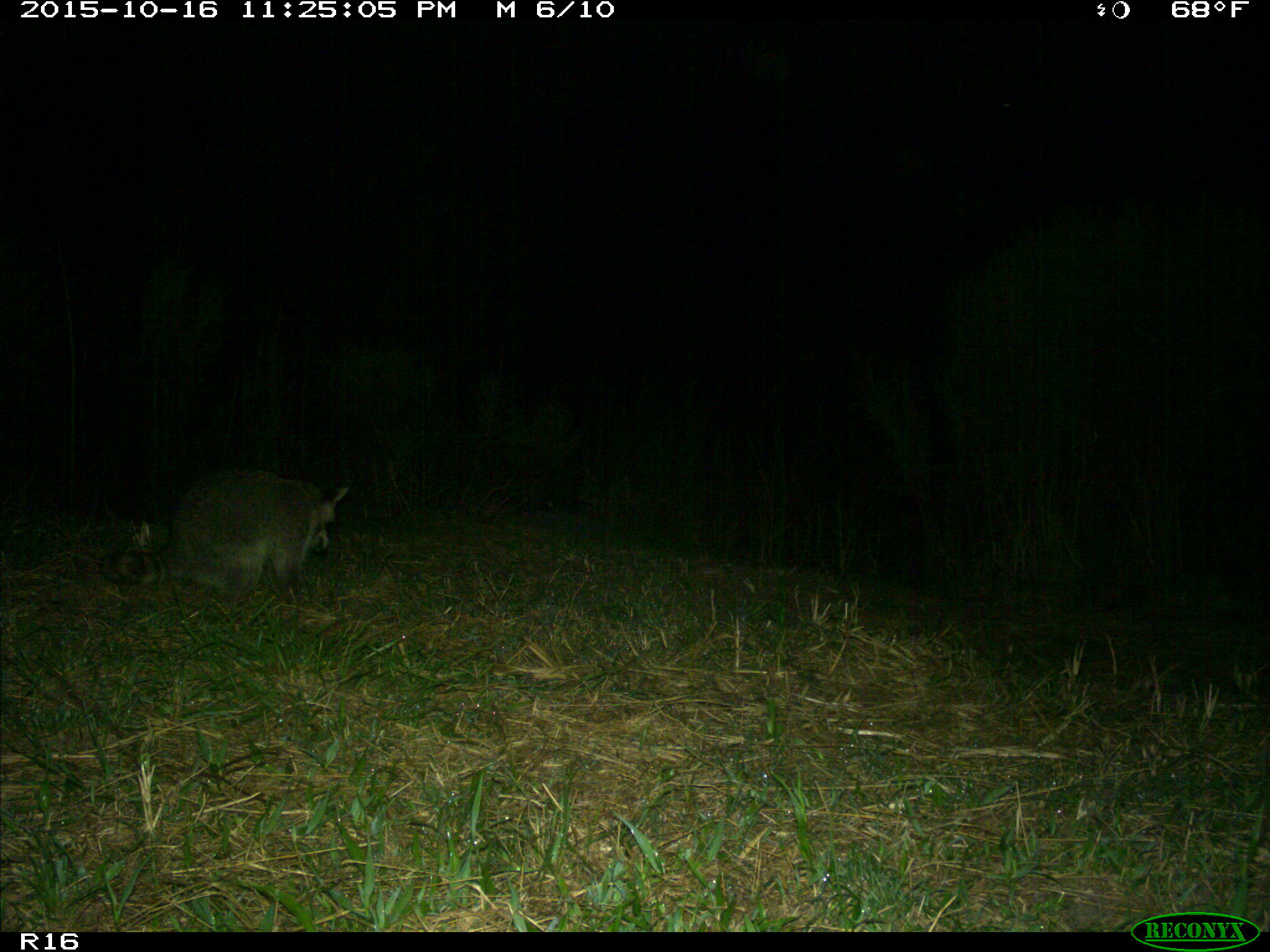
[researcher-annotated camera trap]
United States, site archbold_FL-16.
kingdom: Animalia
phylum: Chordata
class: Mammalia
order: Carnivora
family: Procyonidae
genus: Procyon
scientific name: Procyon lotor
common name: common raccoon